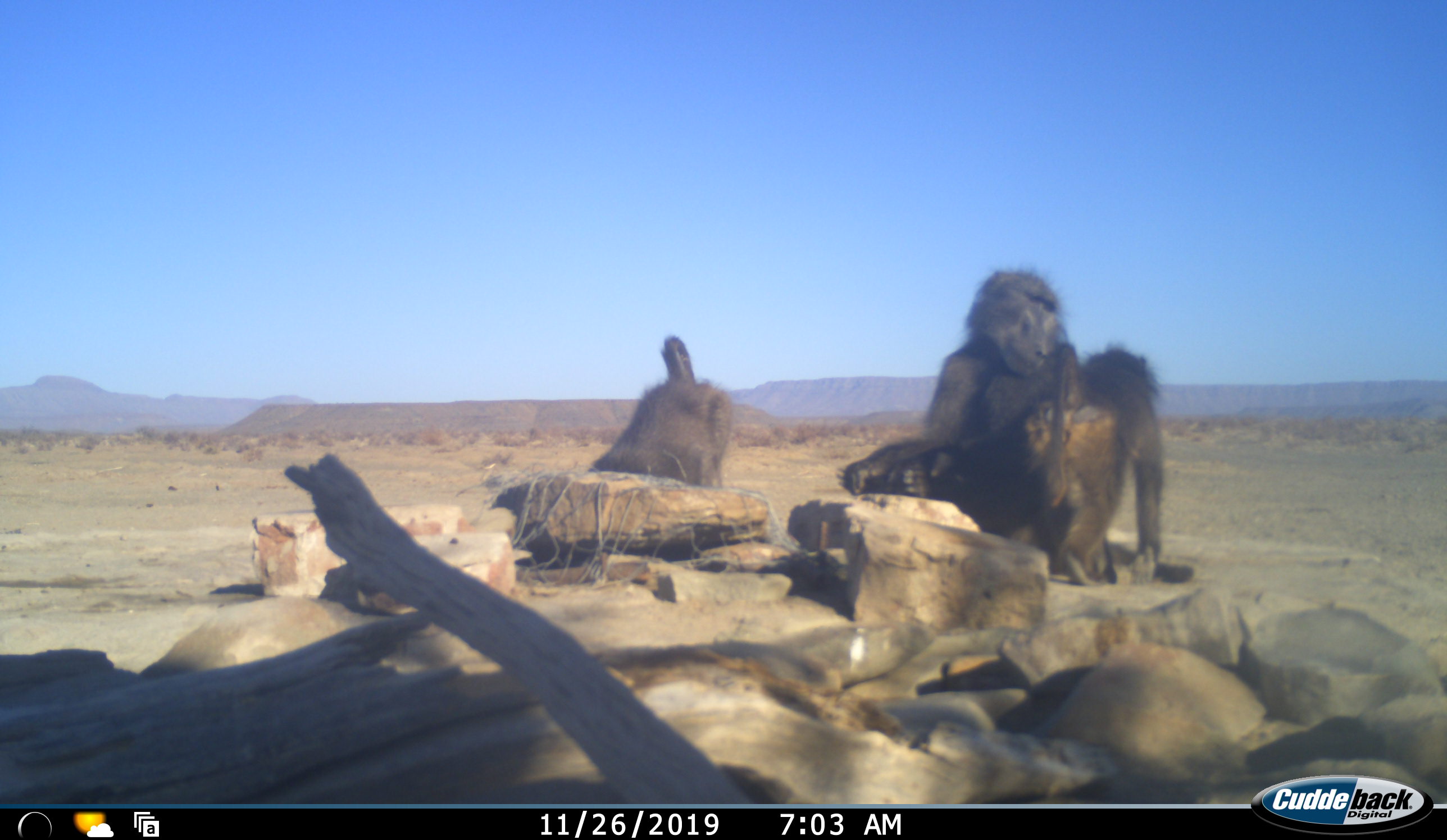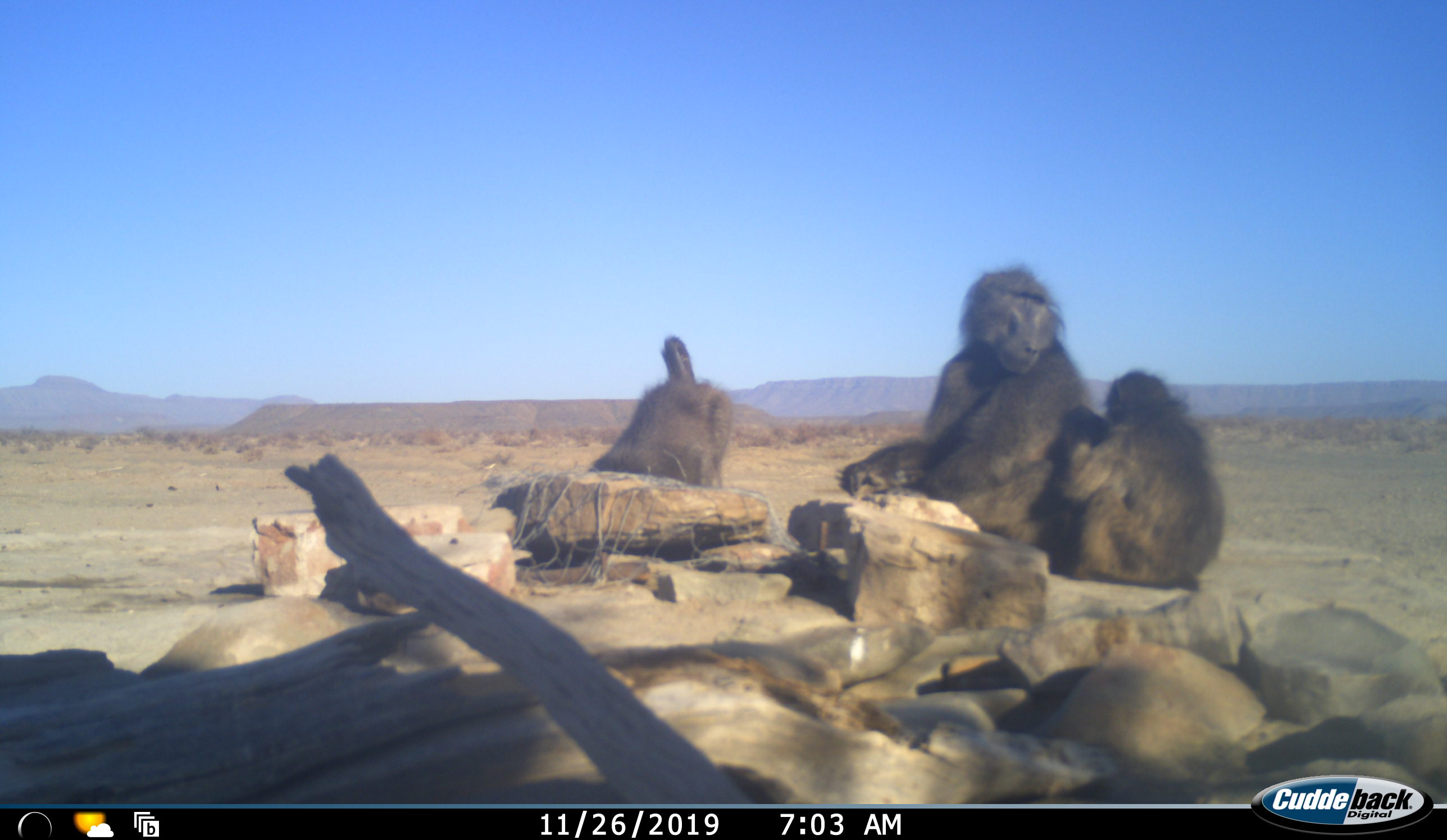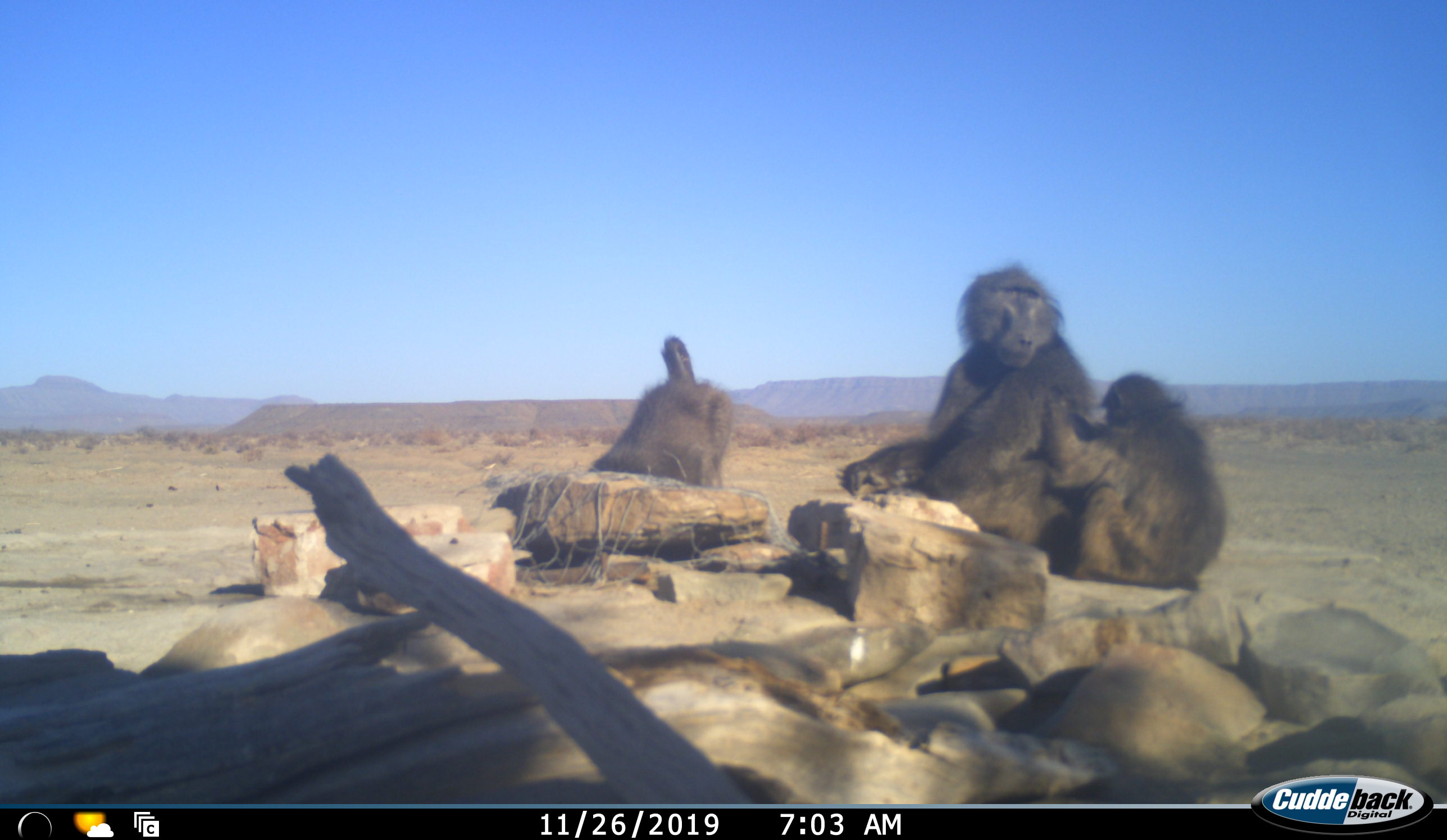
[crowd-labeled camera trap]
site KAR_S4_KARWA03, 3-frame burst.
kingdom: Animalia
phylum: Chordata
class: Mammalia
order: Primates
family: Cercopithecidae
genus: Papio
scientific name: Papio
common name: baboon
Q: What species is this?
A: Baboon (Papio).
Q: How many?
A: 3.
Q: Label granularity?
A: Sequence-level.